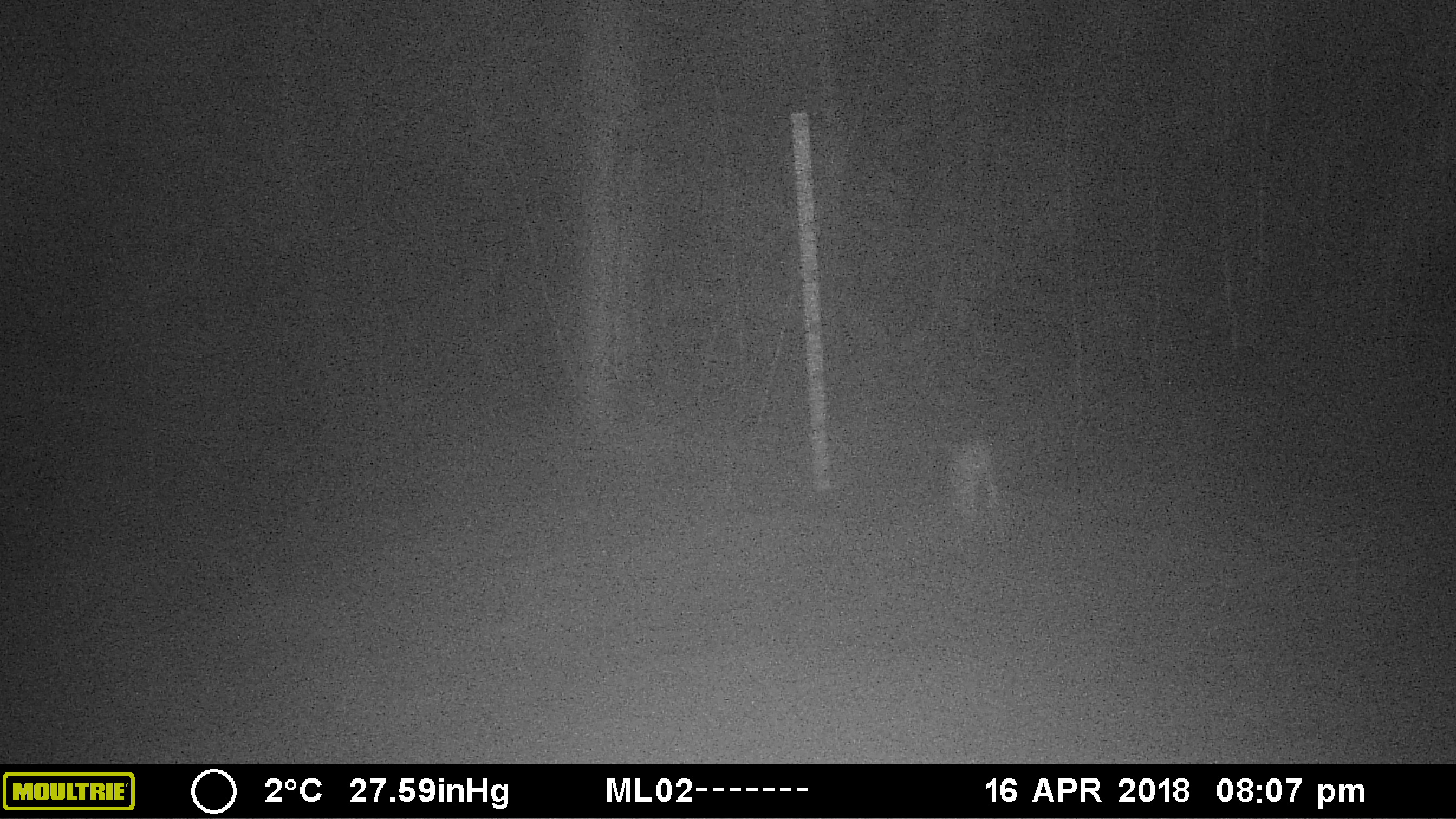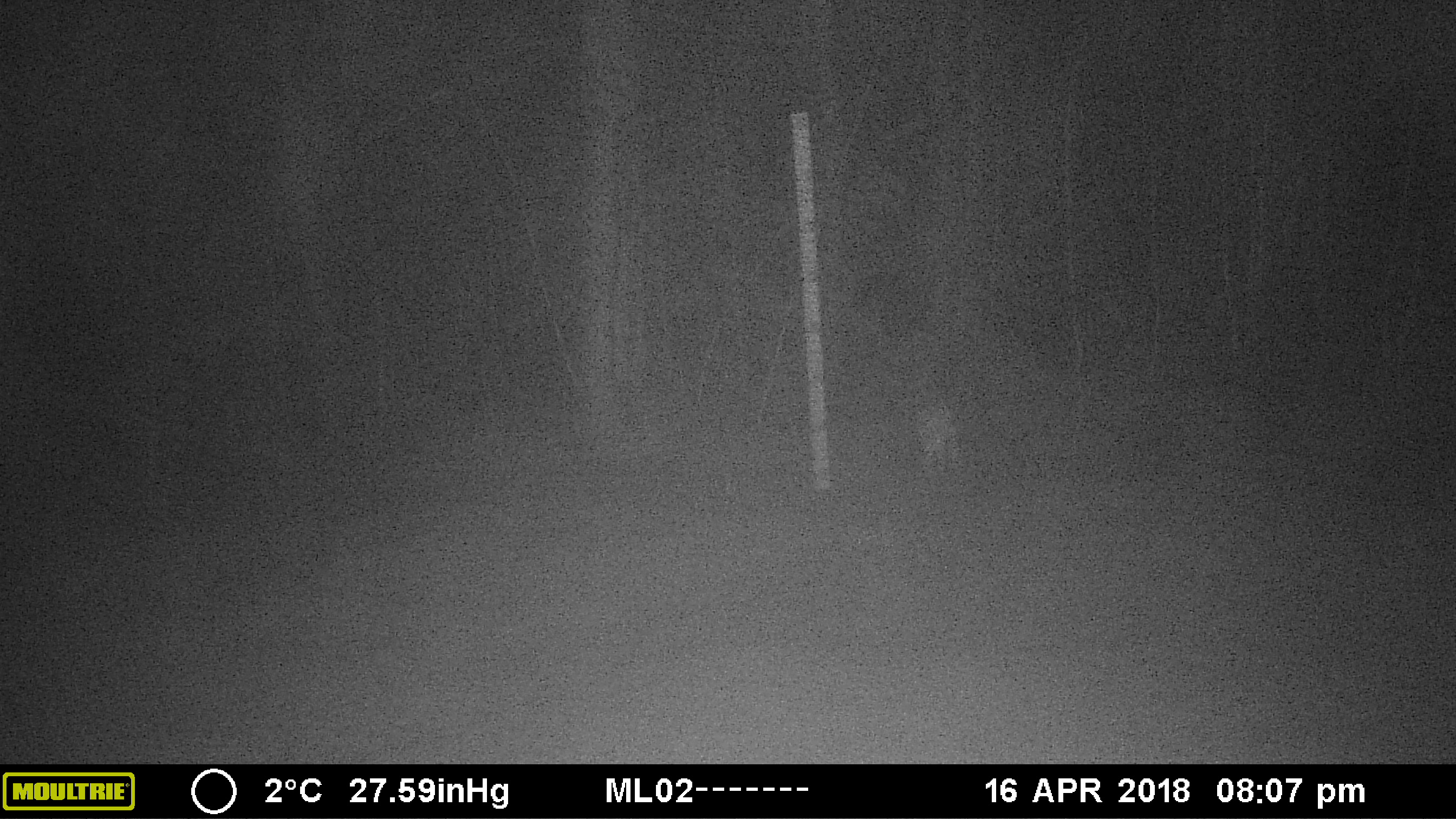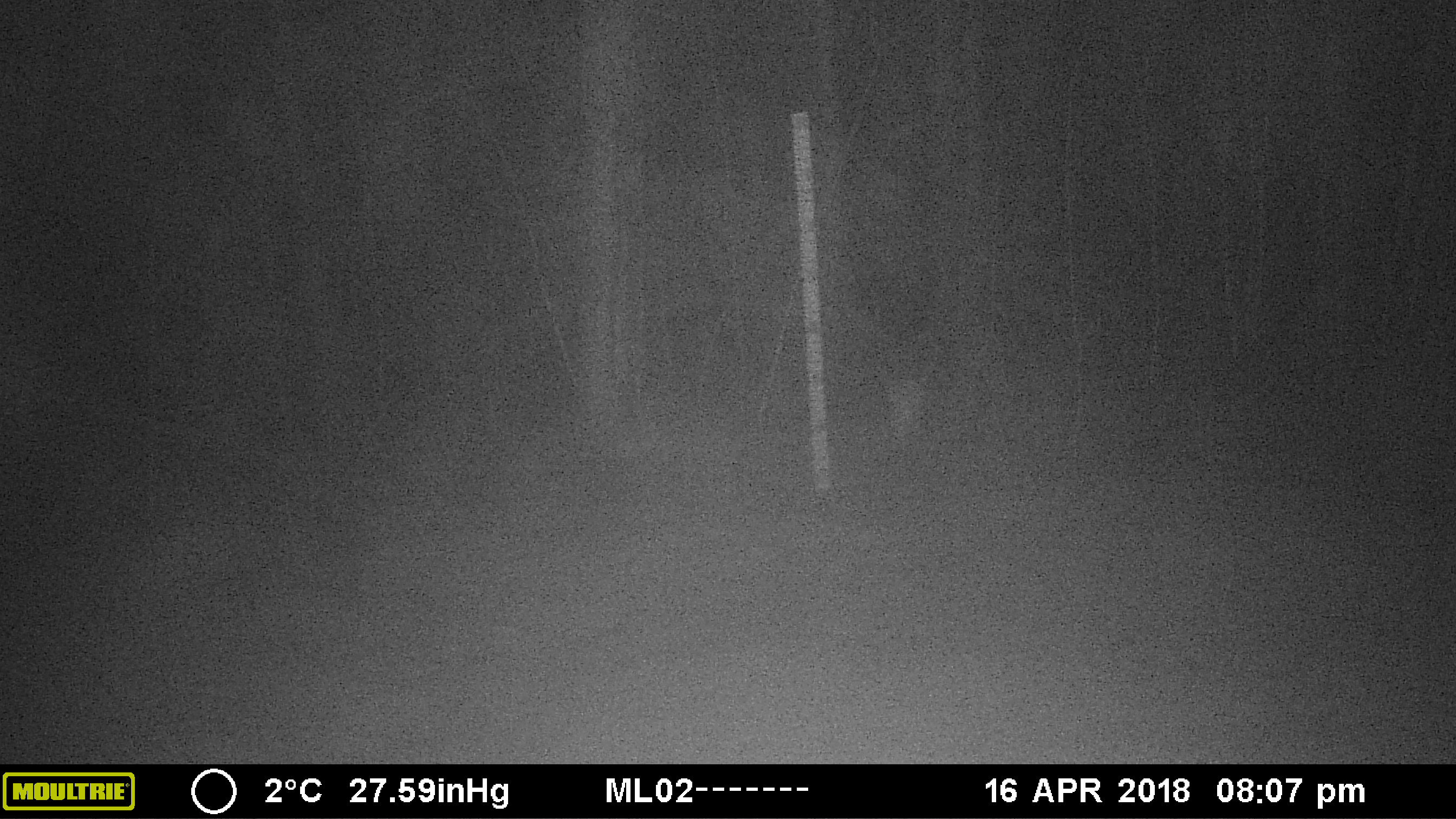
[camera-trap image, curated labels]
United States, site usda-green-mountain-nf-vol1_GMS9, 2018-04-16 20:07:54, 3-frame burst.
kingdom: Animalia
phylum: Chordata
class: Mammalia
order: Lagomorpha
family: Leporidae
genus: Lepus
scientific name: Lepus americanus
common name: snowshoe hare